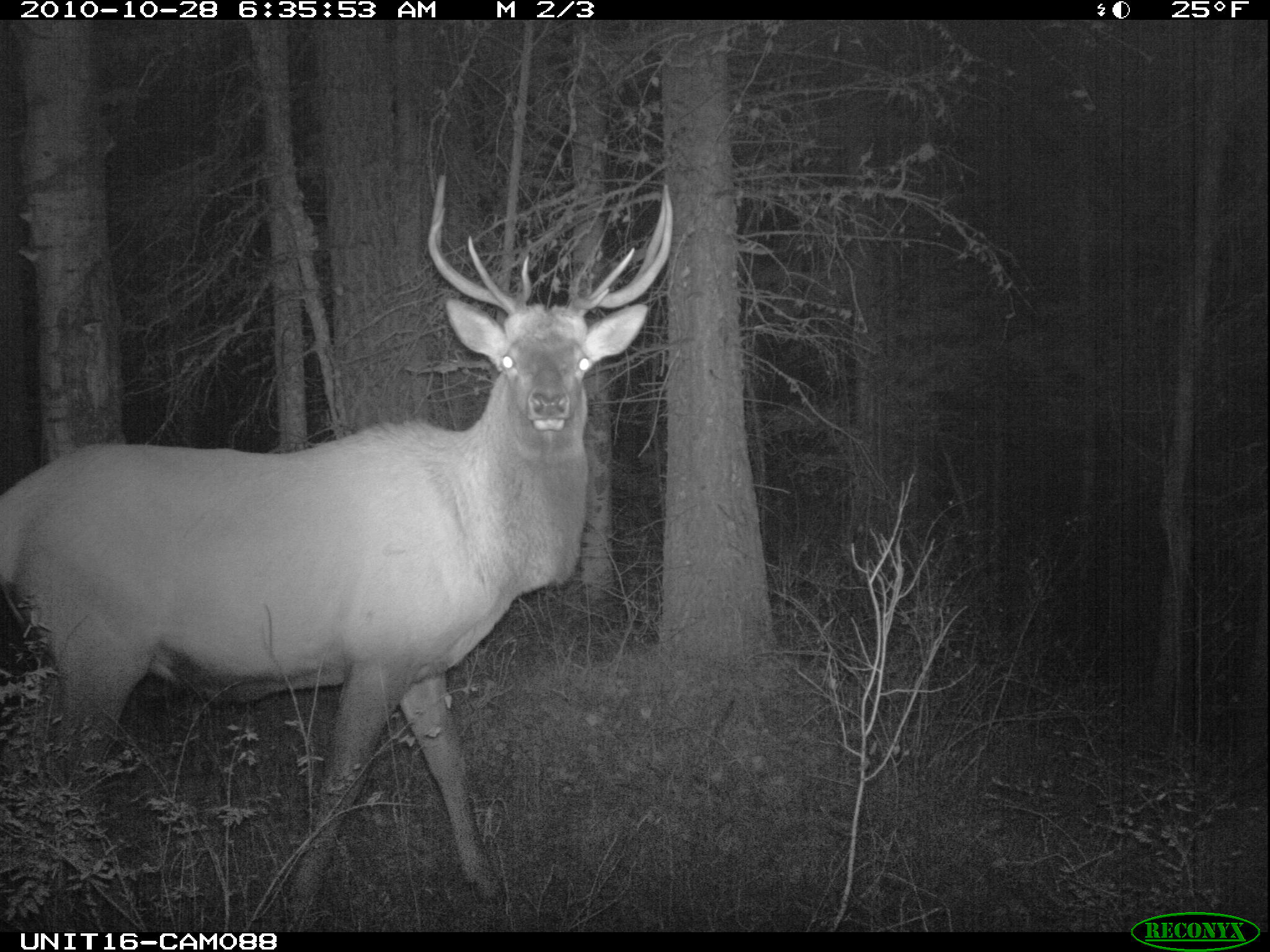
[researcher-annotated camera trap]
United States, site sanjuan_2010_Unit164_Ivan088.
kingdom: Animalia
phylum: Chordata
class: Mammalia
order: Artiodactyla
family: Cervidae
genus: Cervus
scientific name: Cervus elaphus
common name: red deer